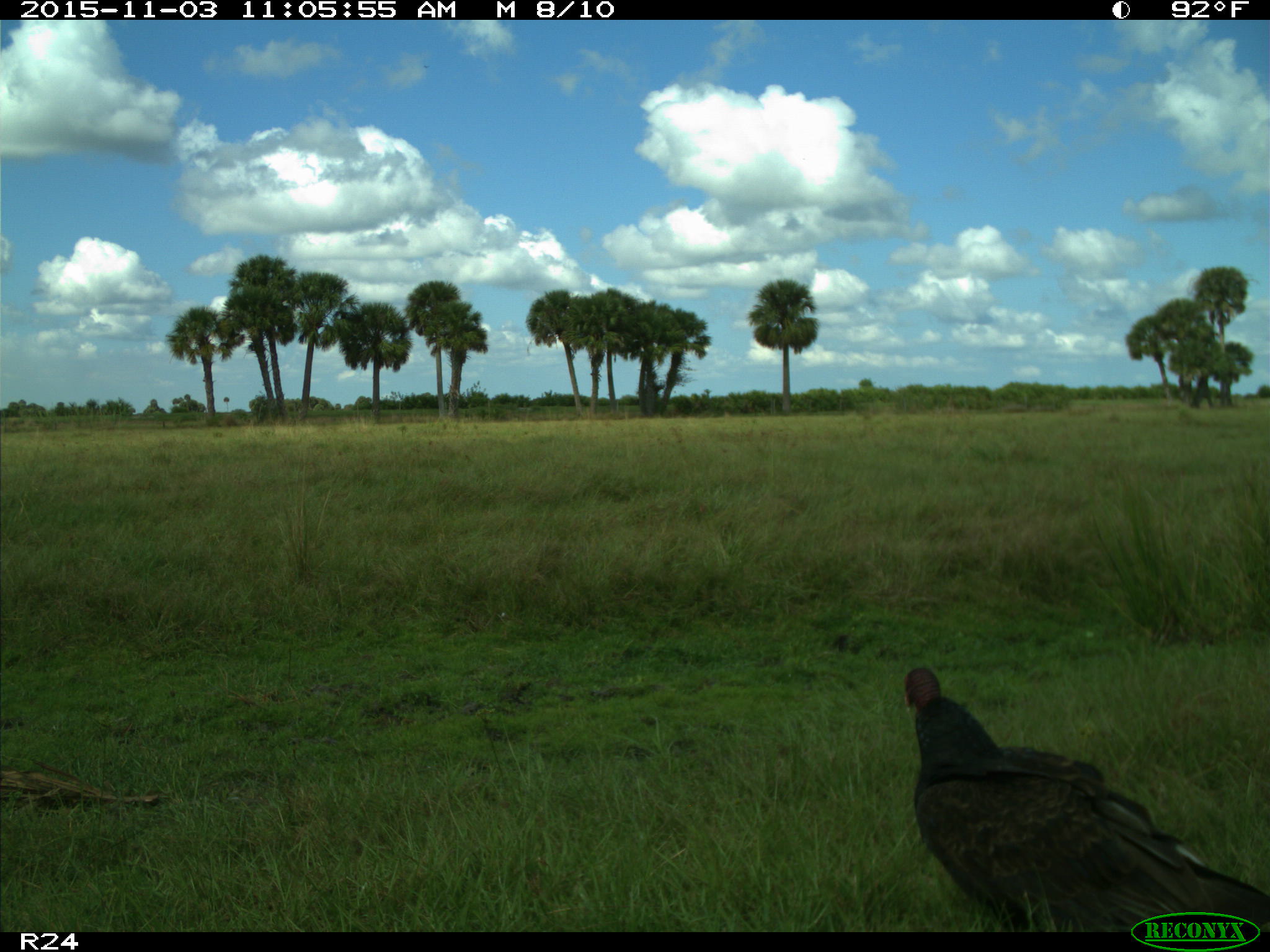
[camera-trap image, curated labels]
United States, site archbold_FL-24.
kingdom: Animalia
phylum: Chordata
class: Aves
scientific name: Aves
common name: birds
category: unidentified bird